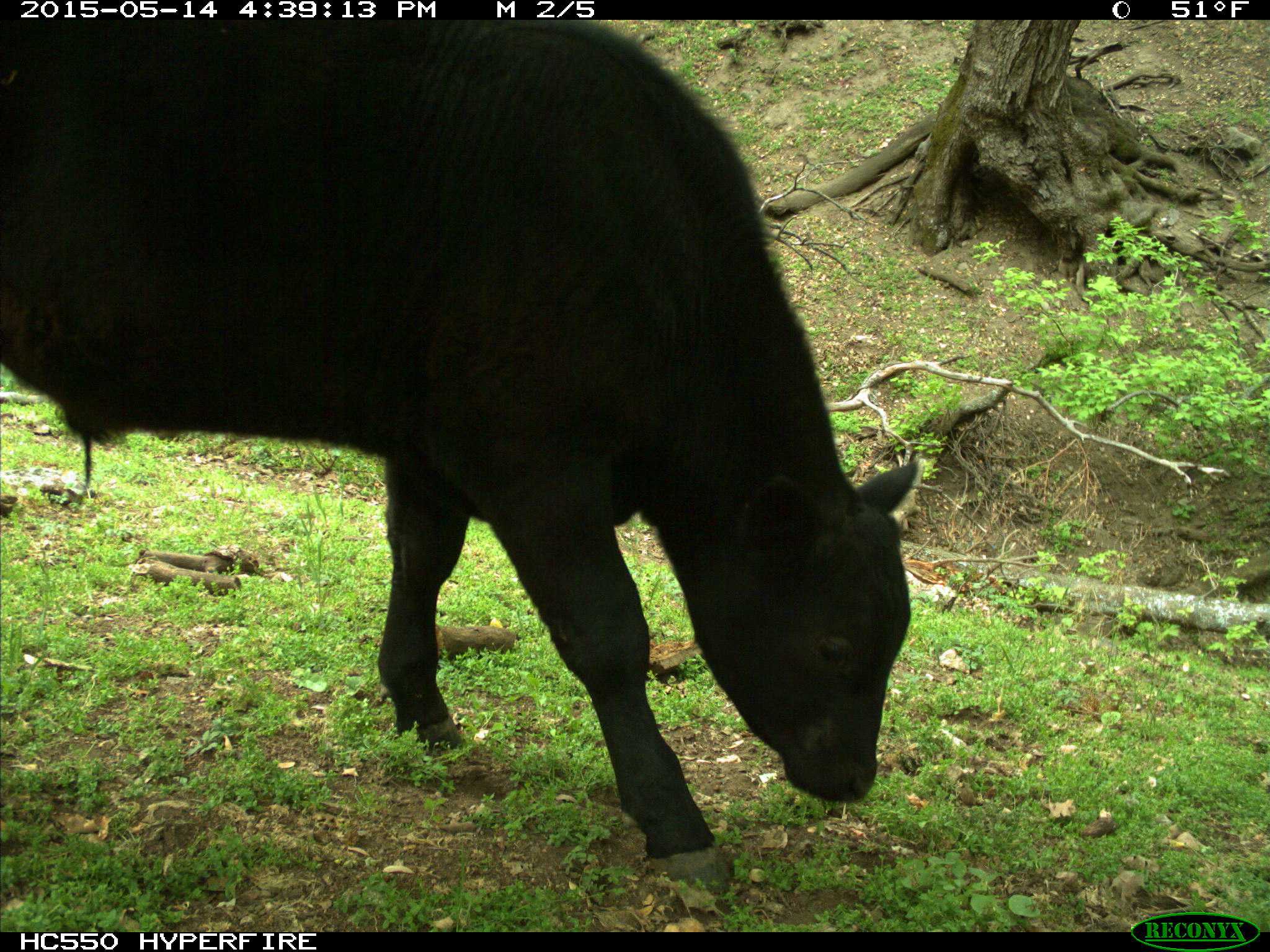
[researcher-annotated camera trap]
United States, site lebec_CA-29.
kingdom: Animalia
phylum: Chordata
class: Mammalia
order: Artiodactyla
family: Bovidae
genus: Bos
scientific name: Bos taurus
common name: domestic cow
Bos taurus (domestic cow).